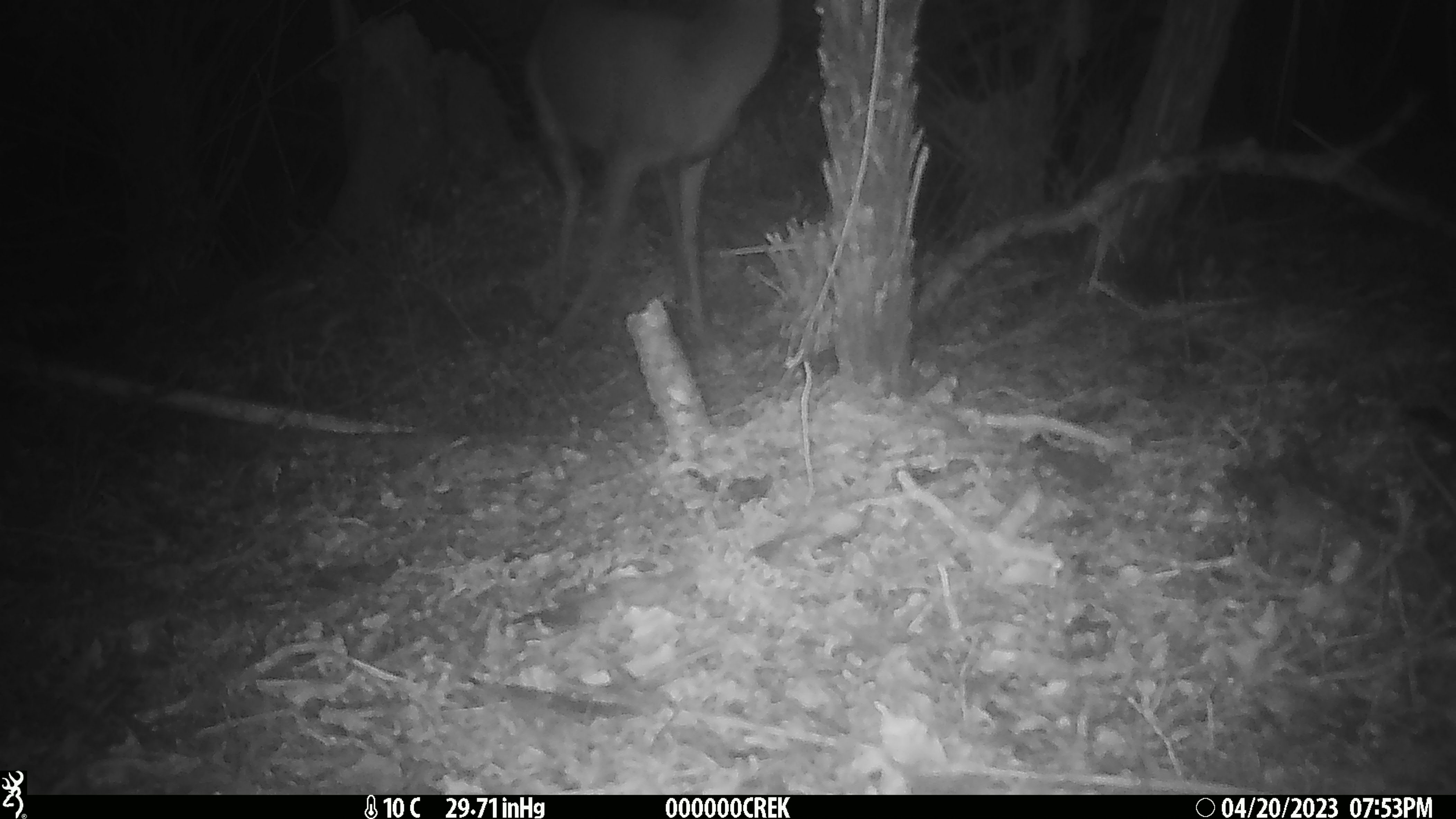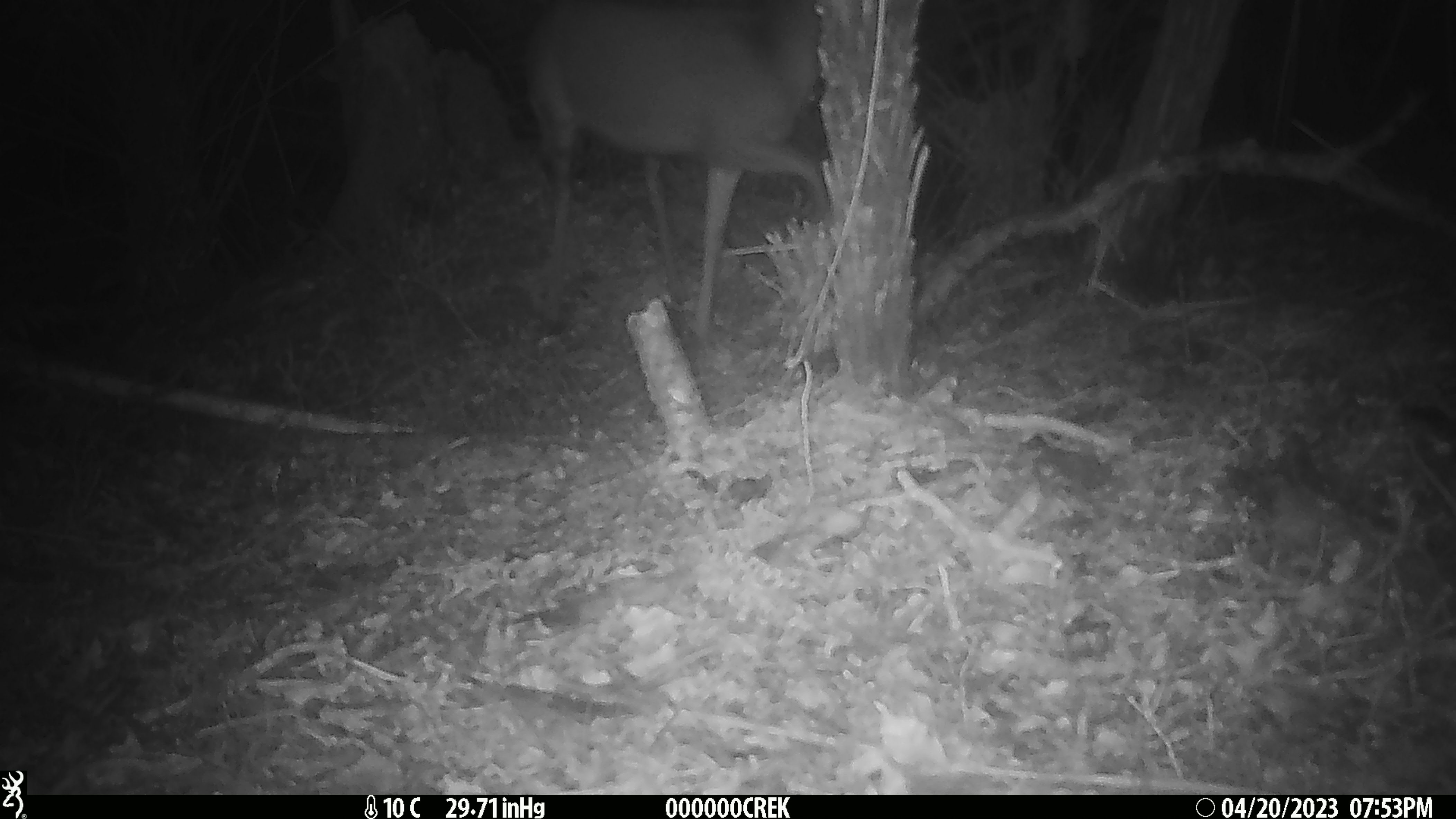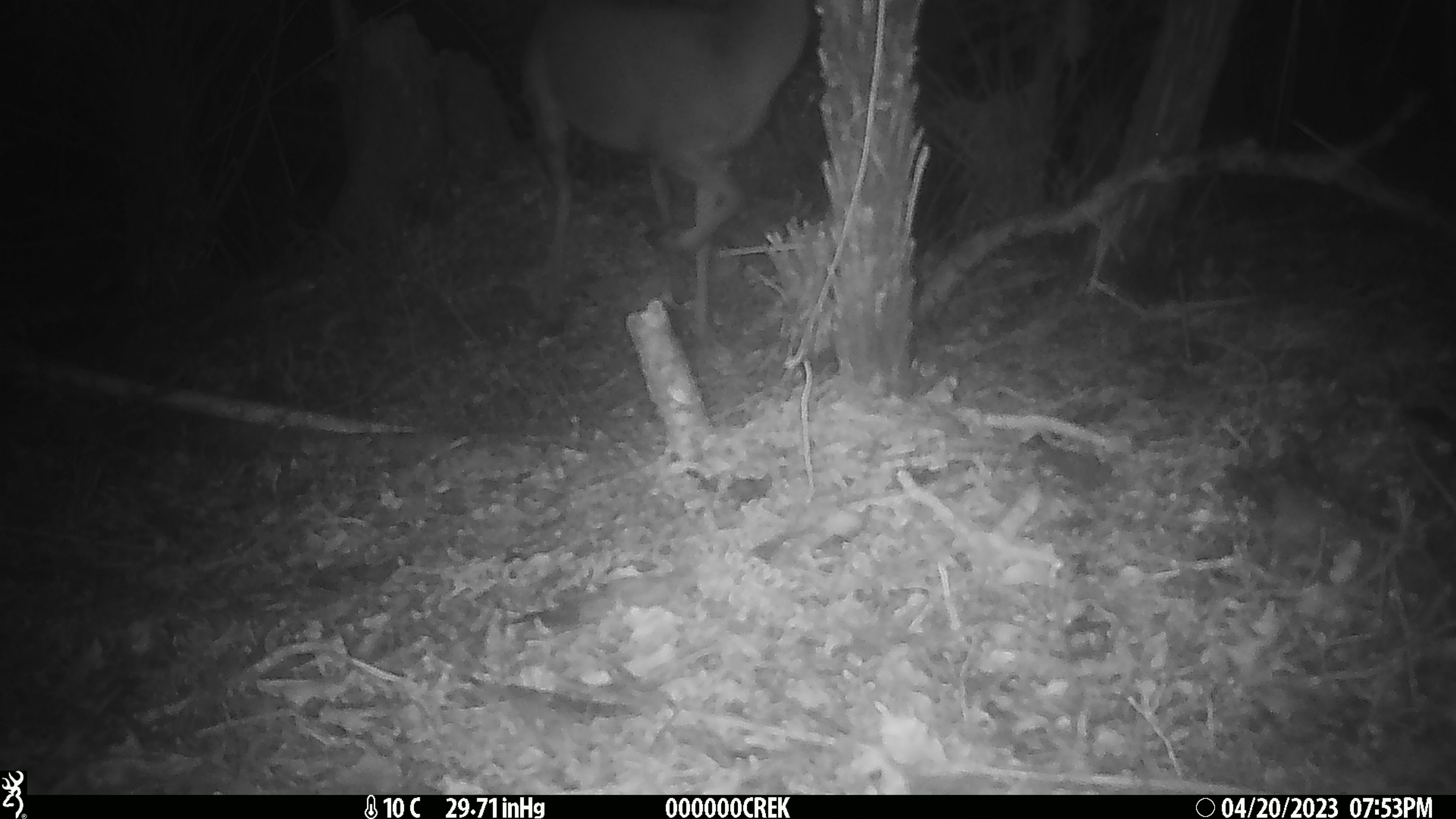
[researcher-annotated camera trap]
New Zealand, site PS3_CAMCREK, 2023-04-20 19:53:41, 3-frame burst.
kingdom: Animalia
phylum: Chordata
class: Mammalia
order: Artiodactyla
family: Cervidae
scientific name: Cervidae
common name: deer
Deer (Cervidae).